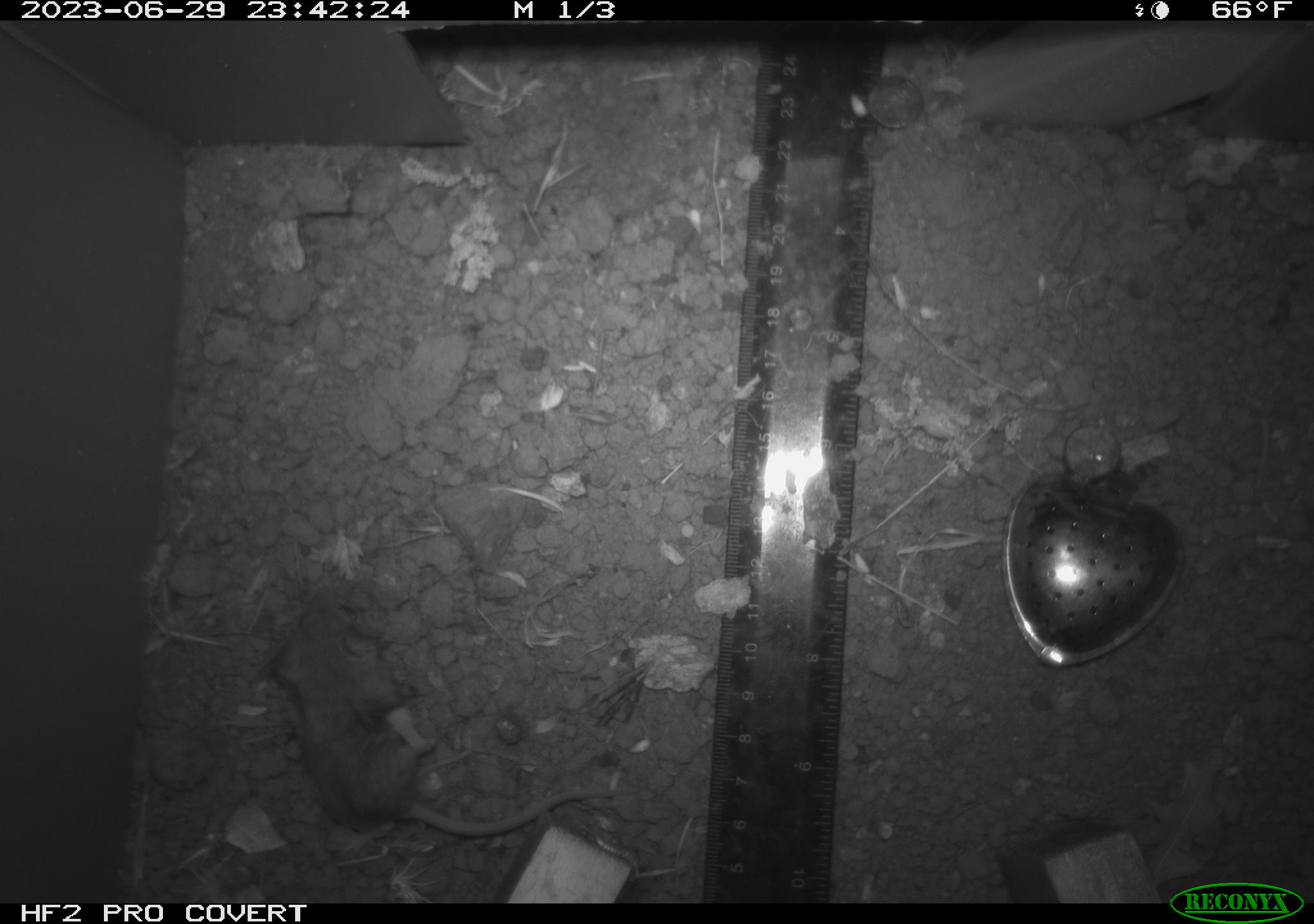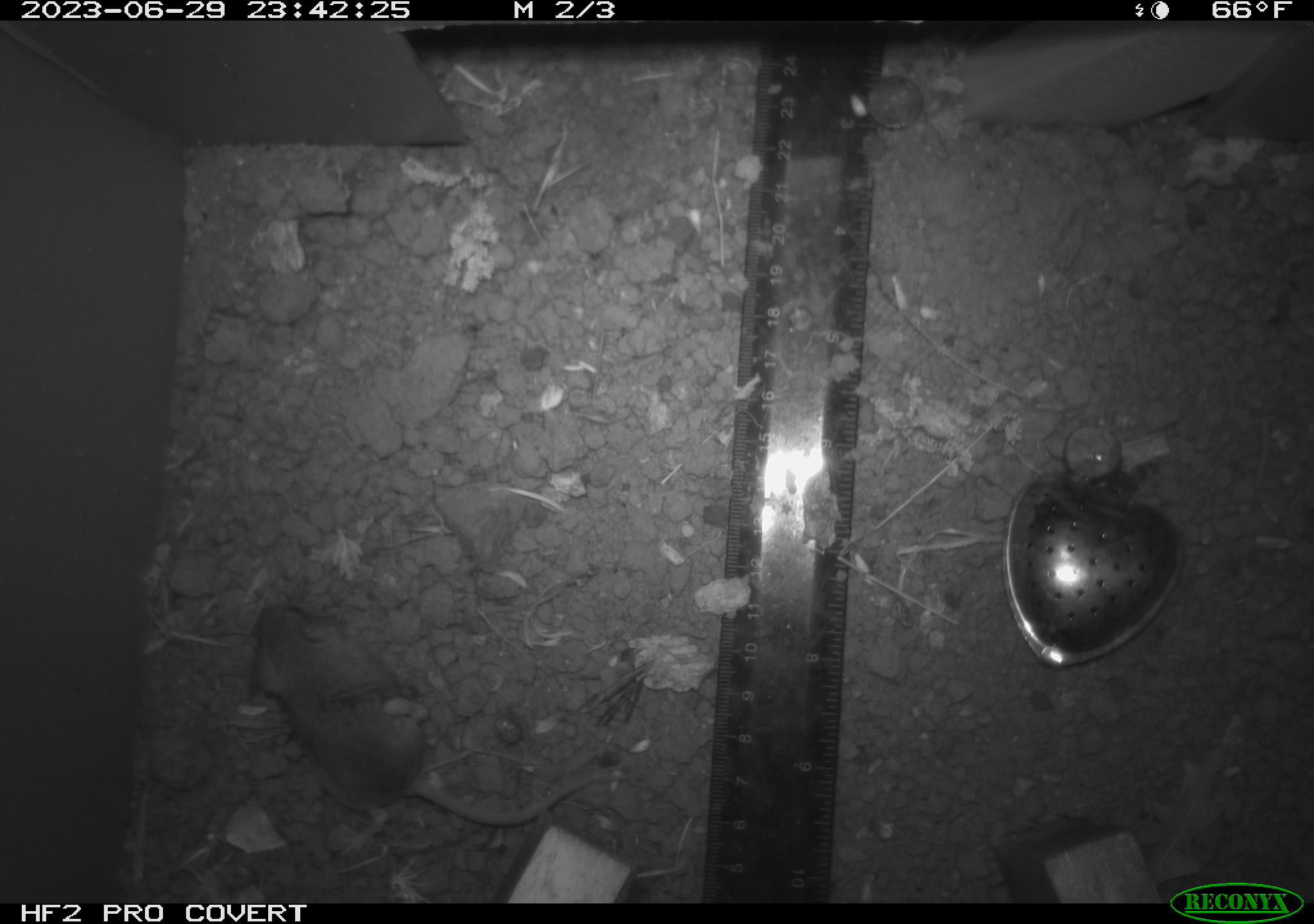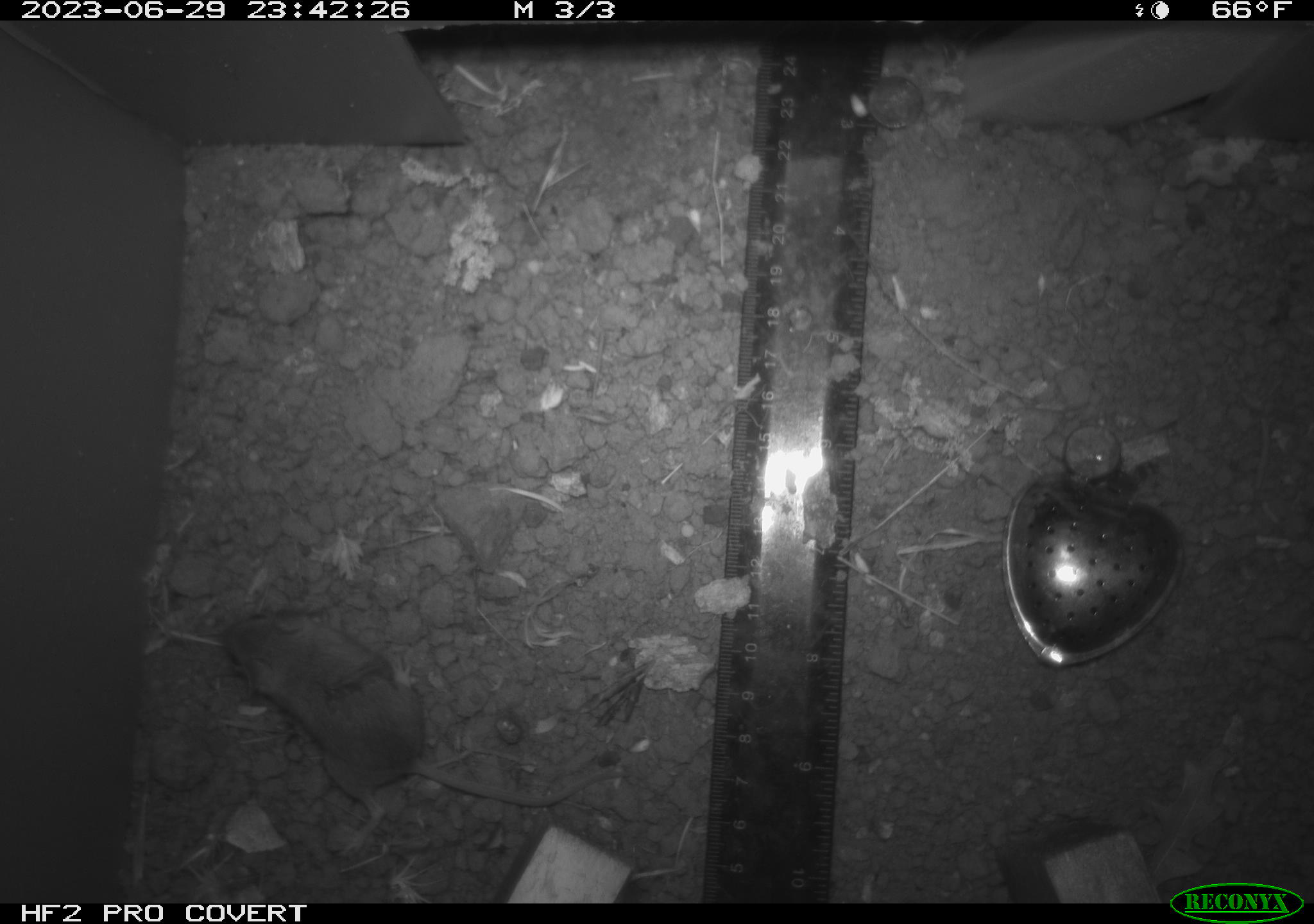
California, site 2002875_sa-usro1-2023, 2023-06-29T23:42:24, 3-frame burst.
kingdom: Animalia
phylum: Chordata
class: Mammalia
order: Rodentia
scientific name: Rodentia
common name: mouse species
Mouse species (Rodentia).